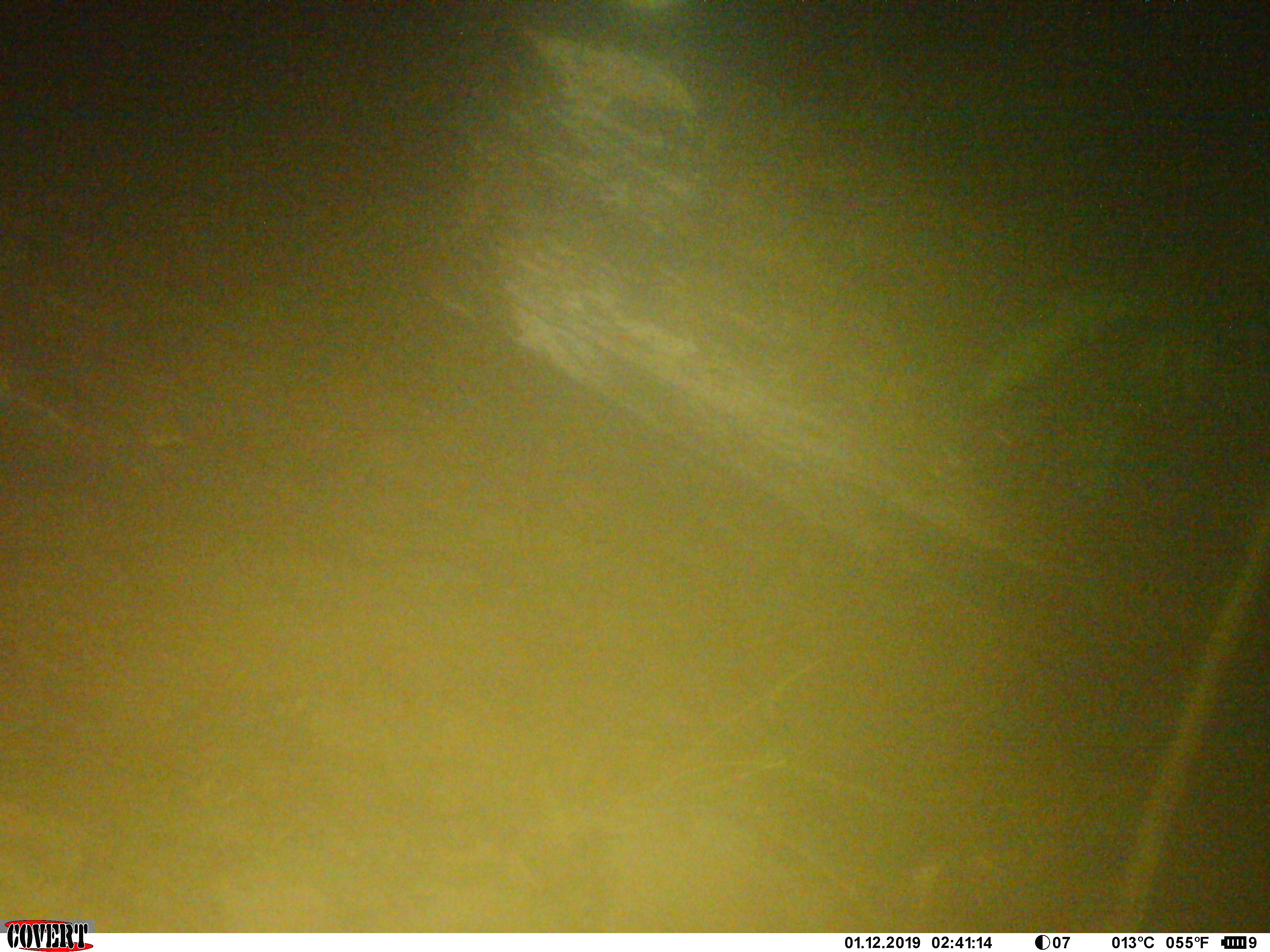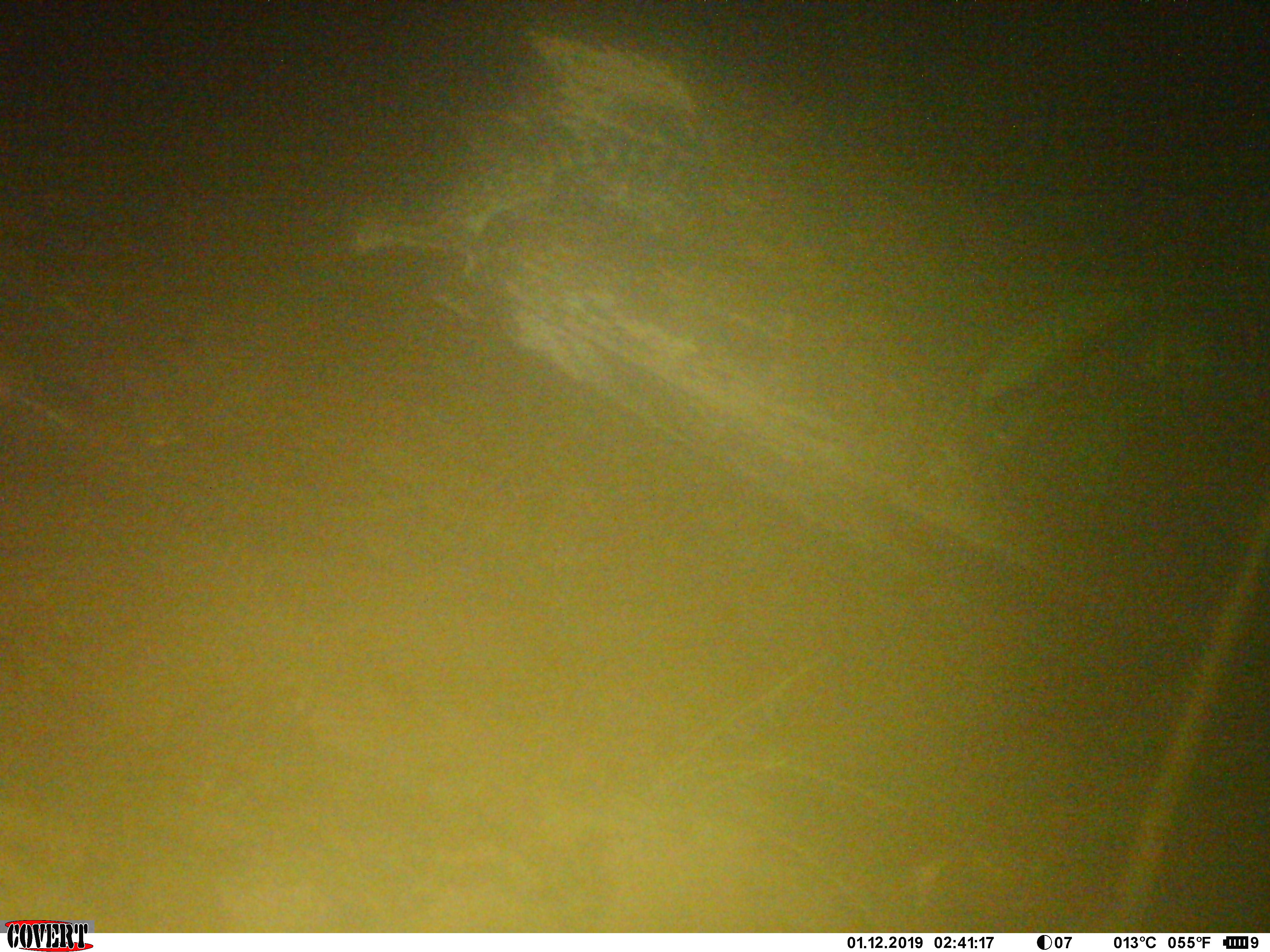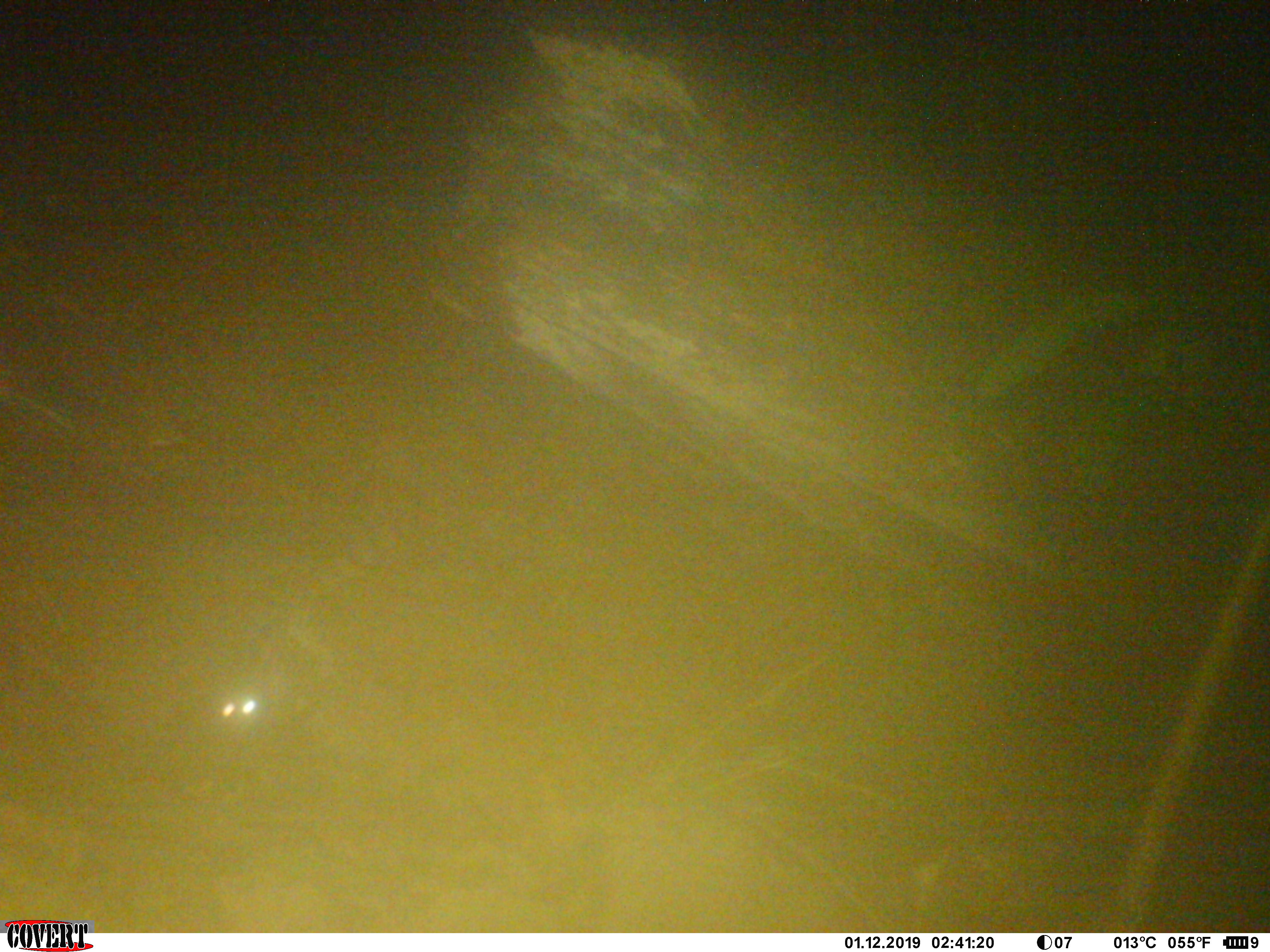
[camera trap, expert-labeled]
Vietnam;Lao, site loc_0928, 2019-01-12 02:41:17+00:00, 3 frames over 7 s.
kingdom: Animalia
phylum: Chordata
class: Mammalia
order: Carnivora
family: Prionodontidae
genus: Prionodon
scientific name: Prionodon pardicolor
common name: spotted linsang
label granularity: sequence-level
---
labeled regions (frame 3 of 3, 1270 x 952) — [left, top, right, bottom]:
spotted linsang: [218, 627, 309, 724]